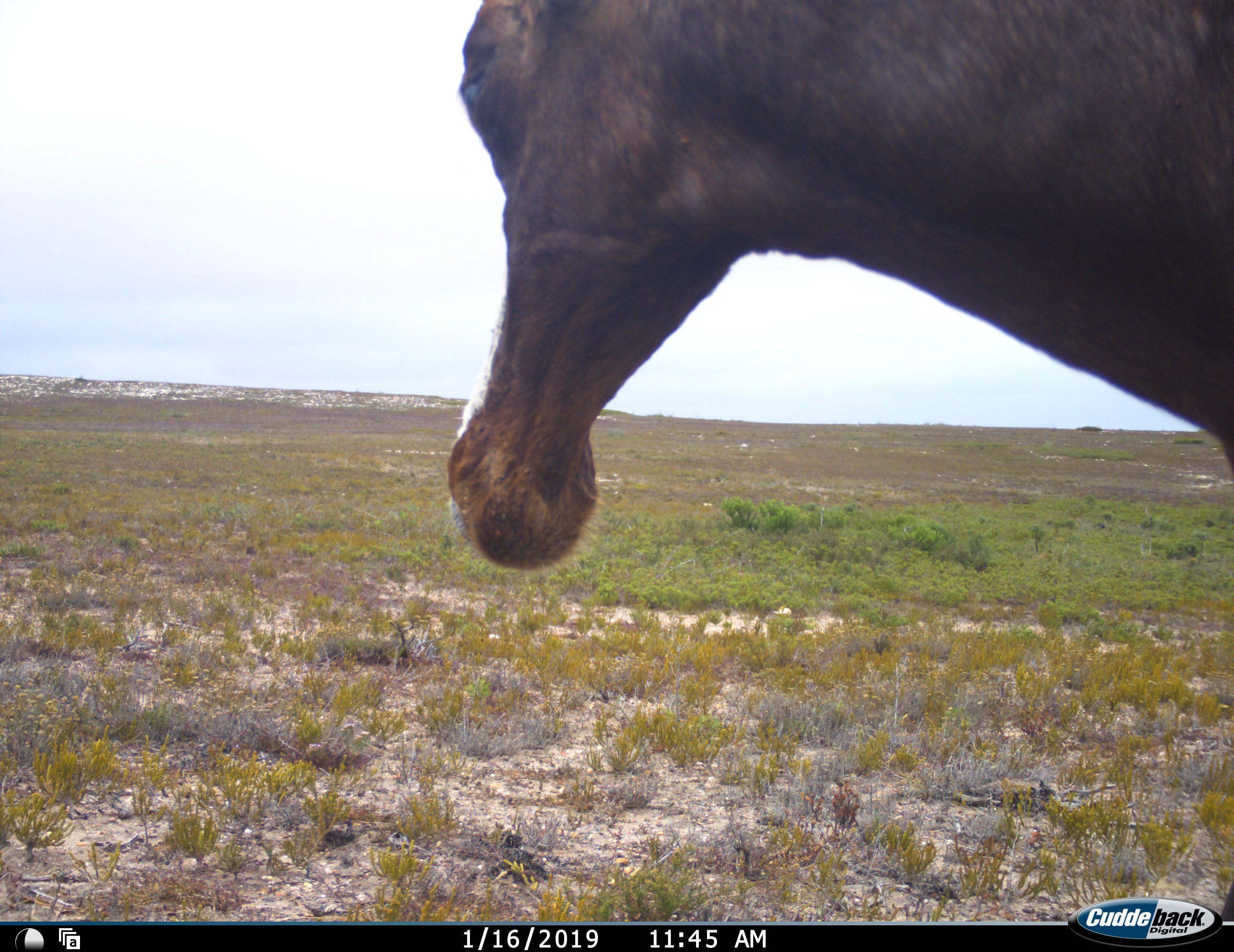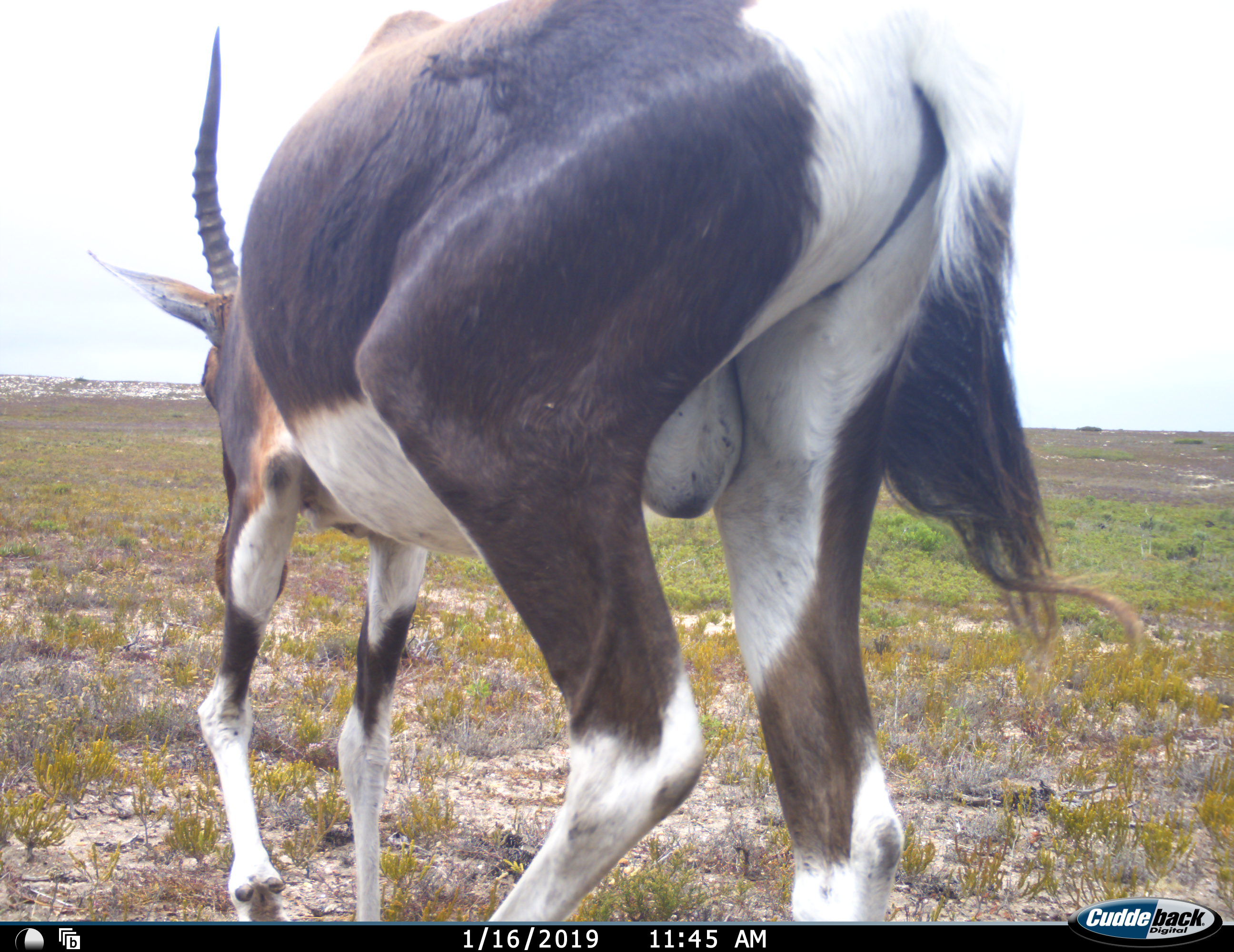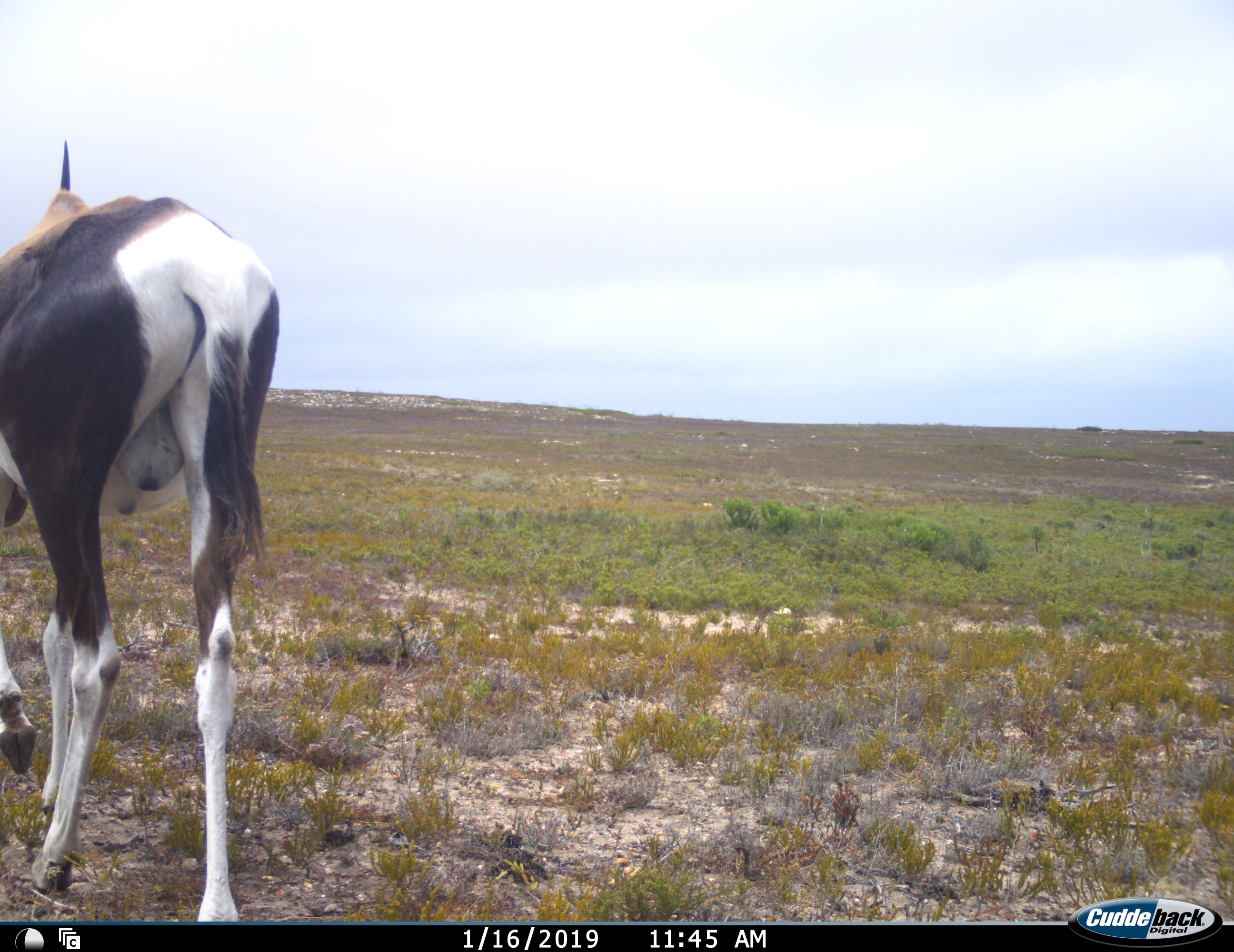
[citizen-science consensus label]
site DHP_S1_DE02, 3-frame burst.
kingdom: Animalia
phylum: Chordata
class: Mammalia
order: Artiodactyla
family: Bovidae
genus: Damaliscus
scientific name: Damaliscus pygargus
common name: bontebok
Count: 1.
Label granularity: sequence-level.